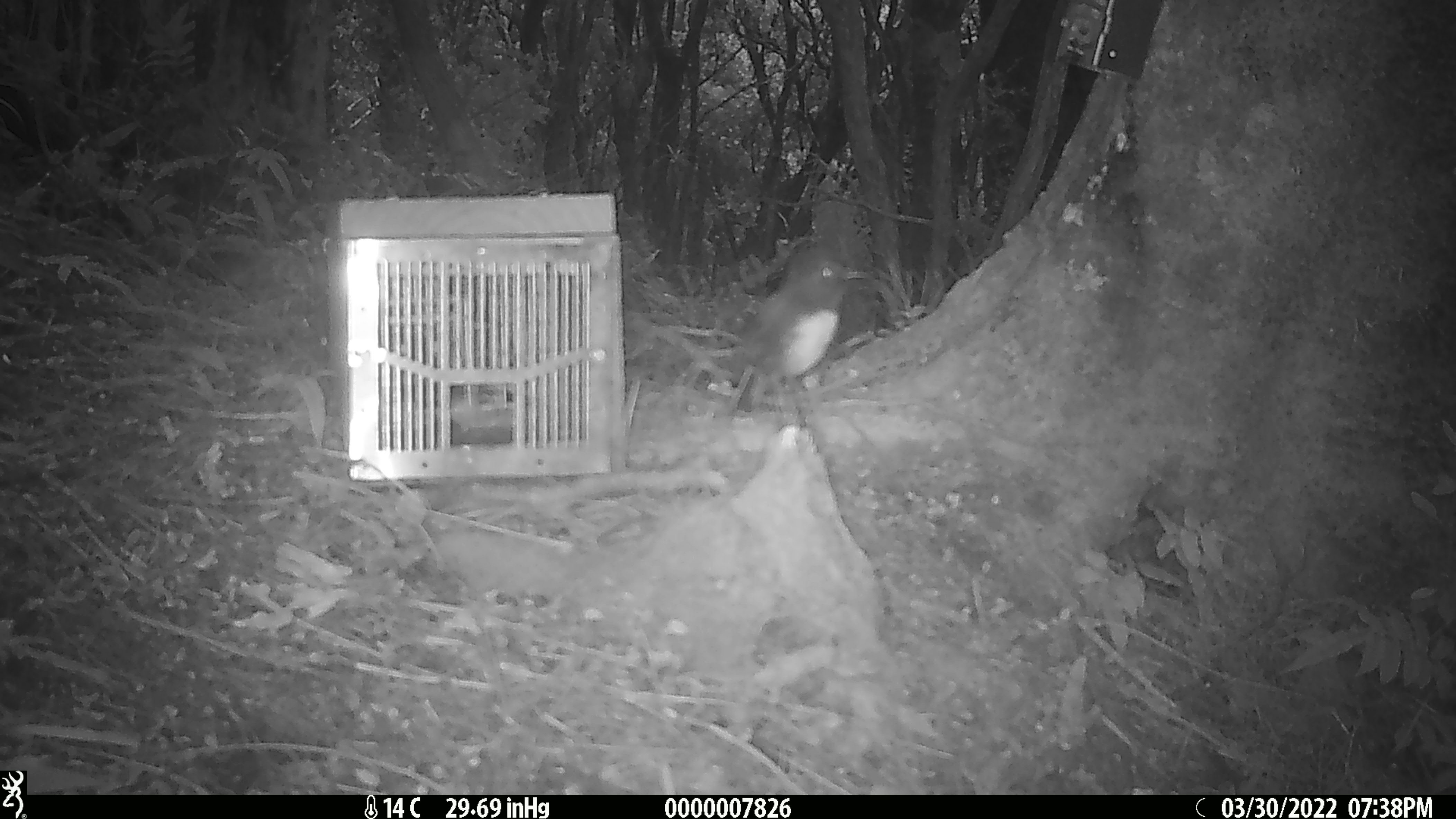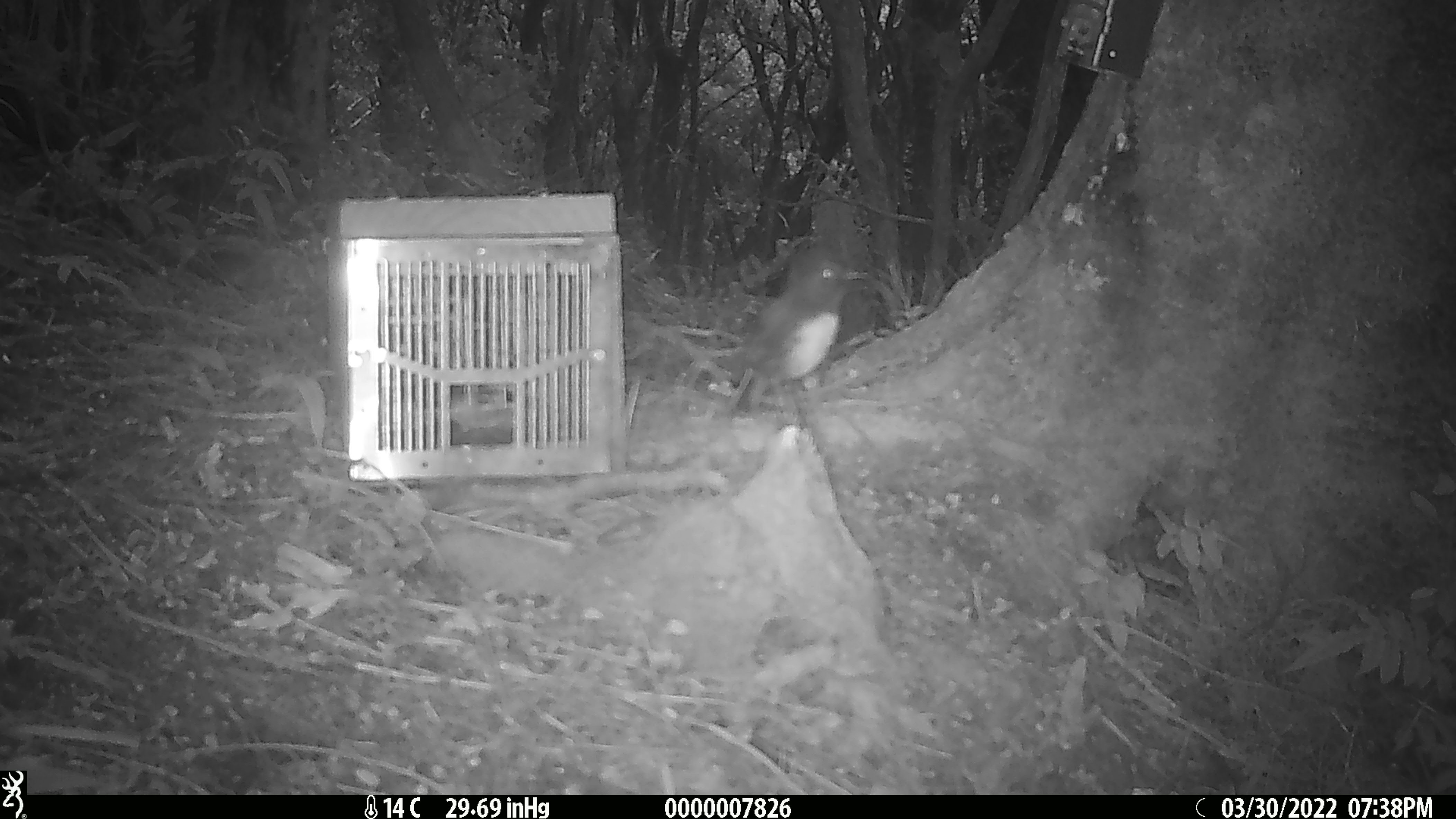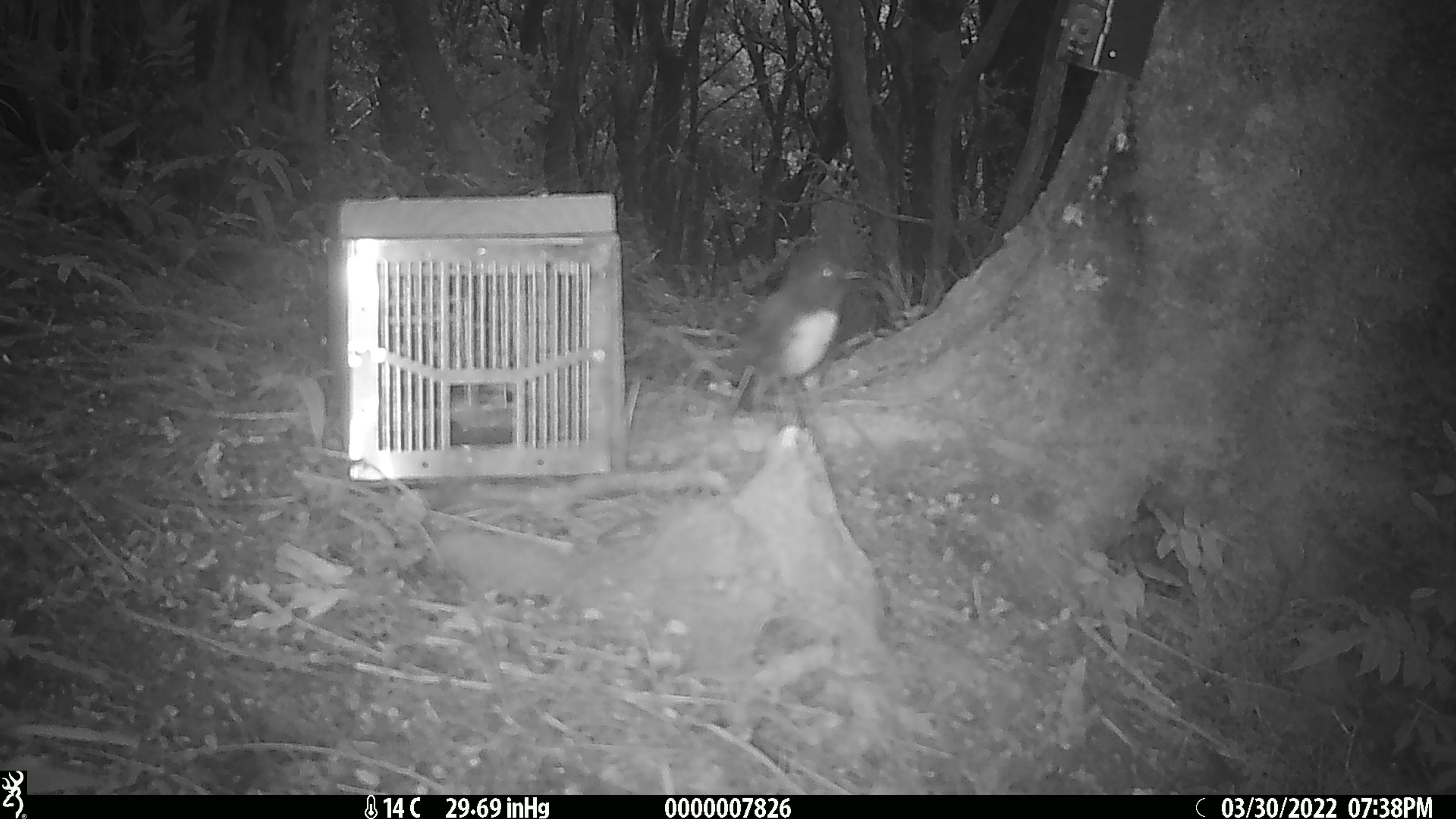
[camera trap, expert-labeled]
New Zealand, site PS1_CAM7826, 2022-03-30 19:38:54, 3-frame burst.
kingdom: Animalia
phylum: Chordata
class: Aves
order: Passeriformes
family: Petroicidae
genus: Petroica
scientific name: Petroica australis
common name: new zealand robin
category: robin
Robin (new zealand robin) (Petroica australis).